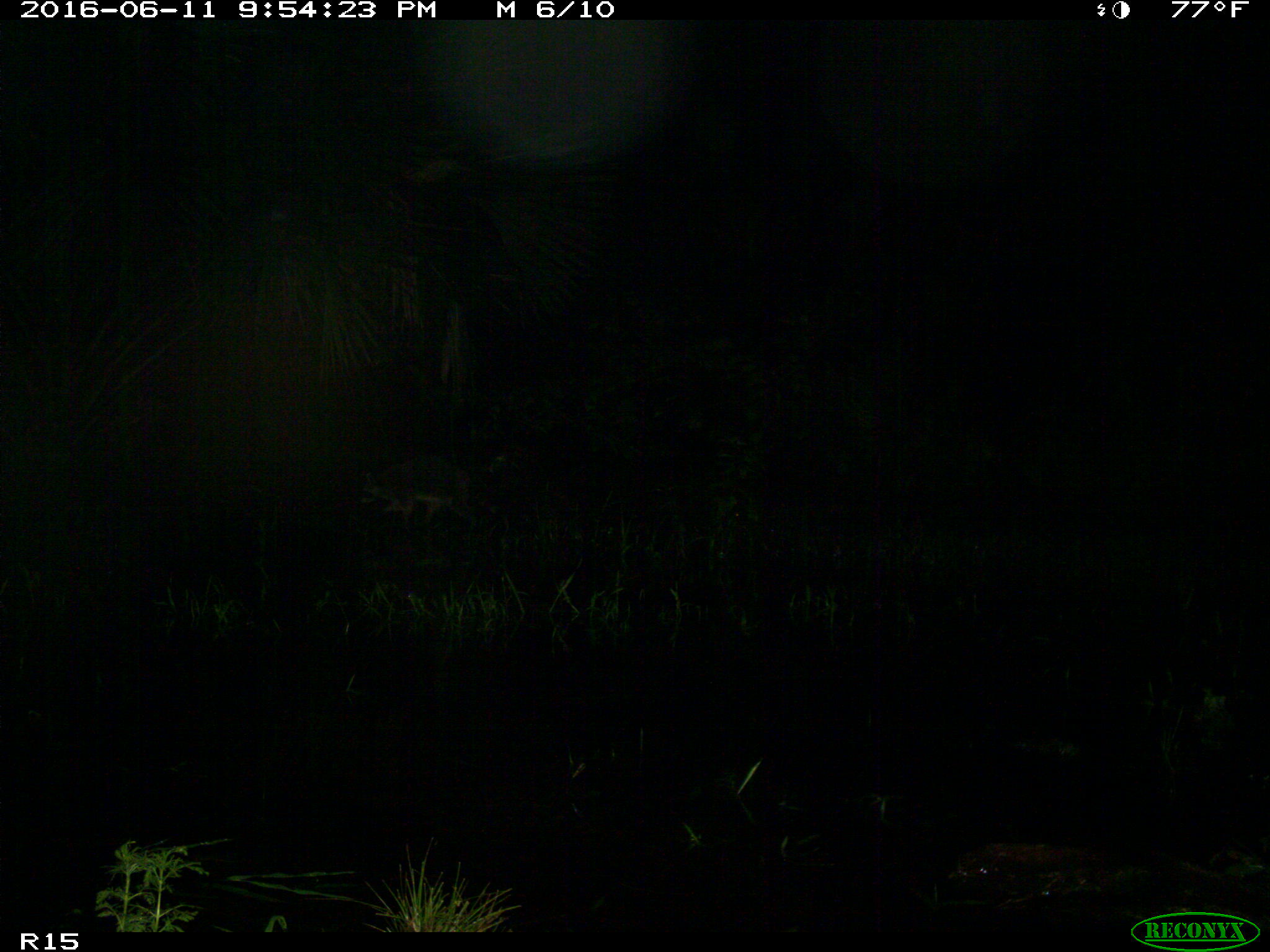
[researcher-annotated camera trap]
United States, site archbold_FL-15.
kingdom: Animalia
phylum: Chordata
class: Mammalia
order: Carnivora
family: Procyonidae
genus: Procyon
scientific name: Procyon lotor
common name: common raccoon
Procyon lotor (common raccoon).